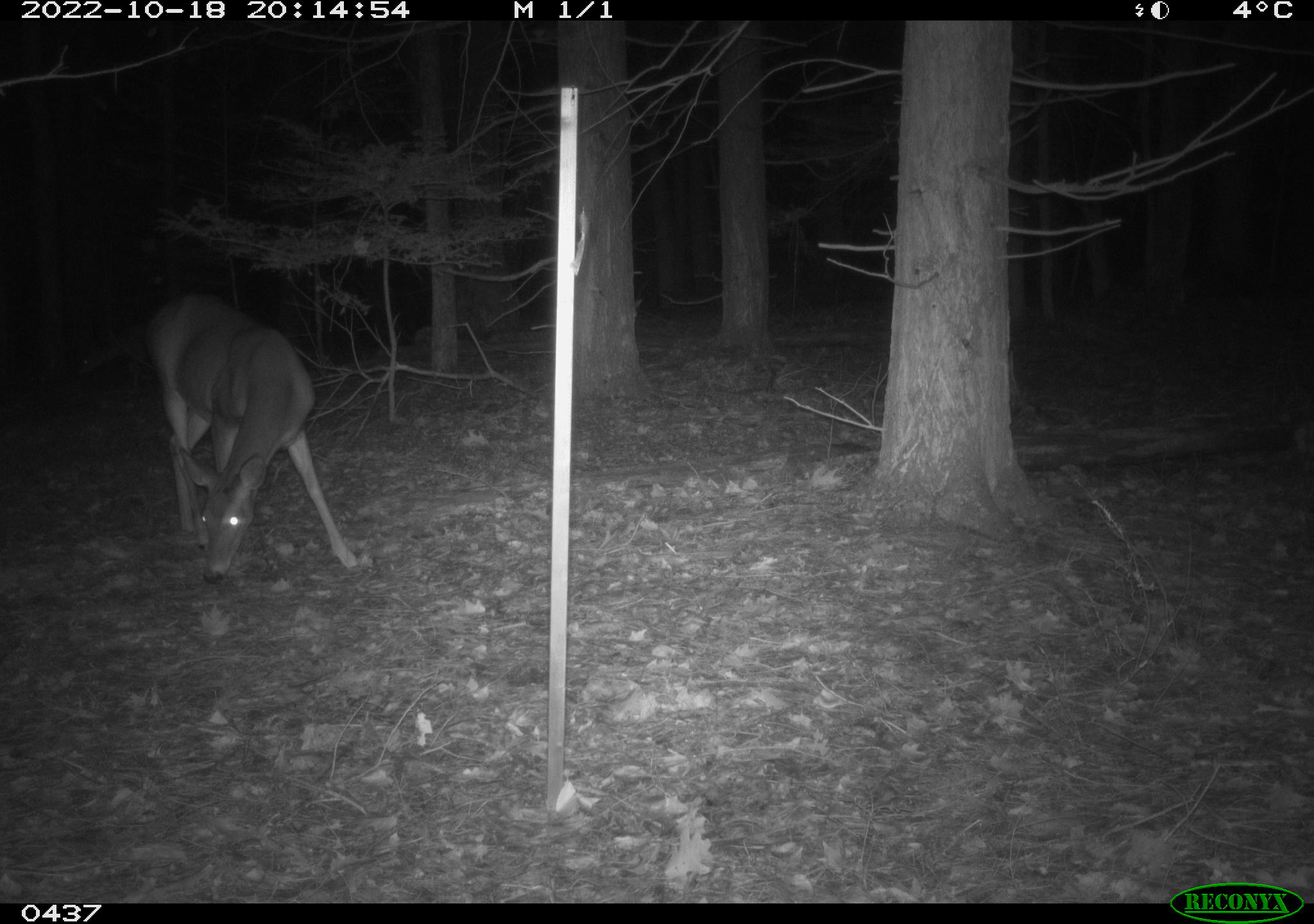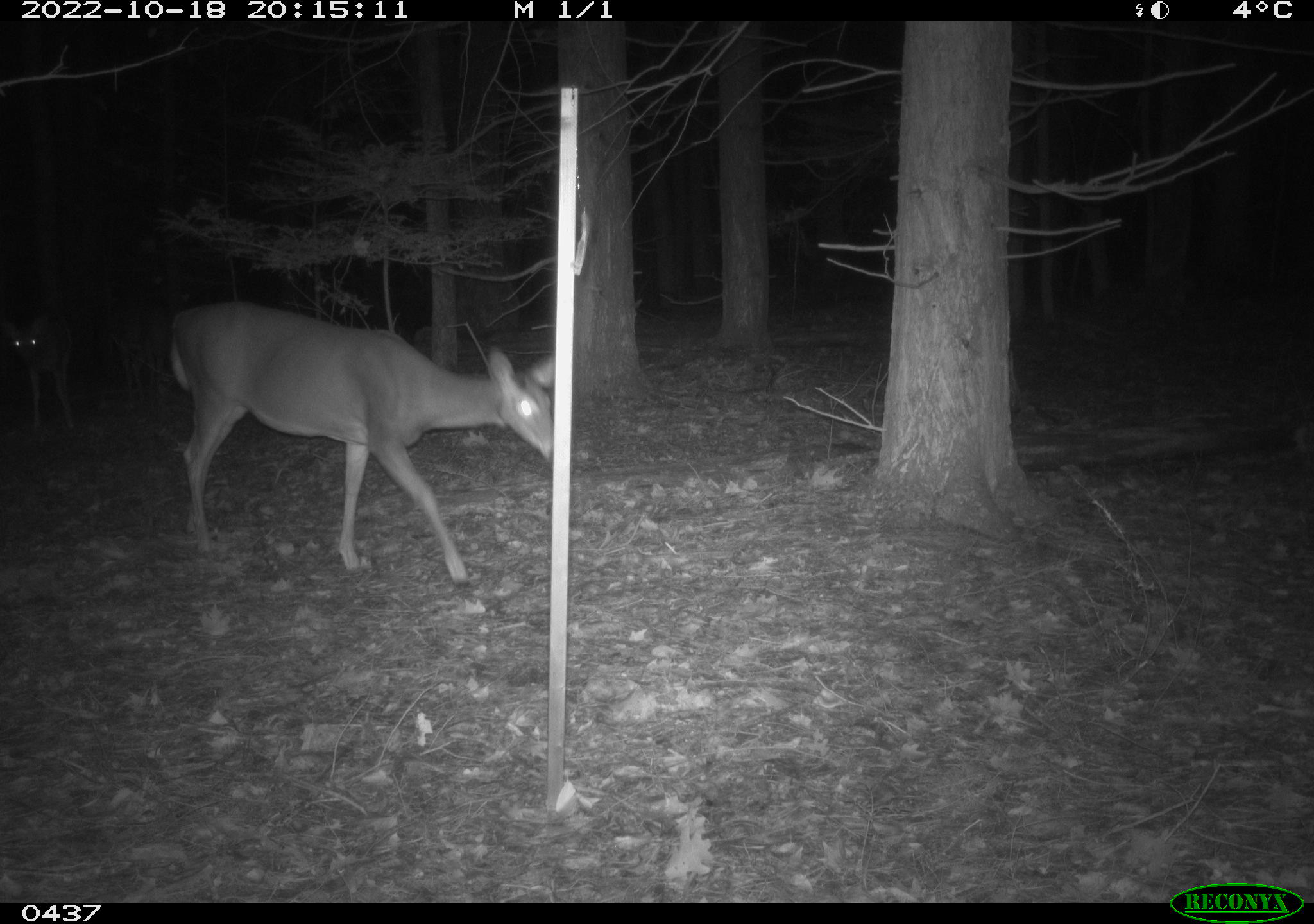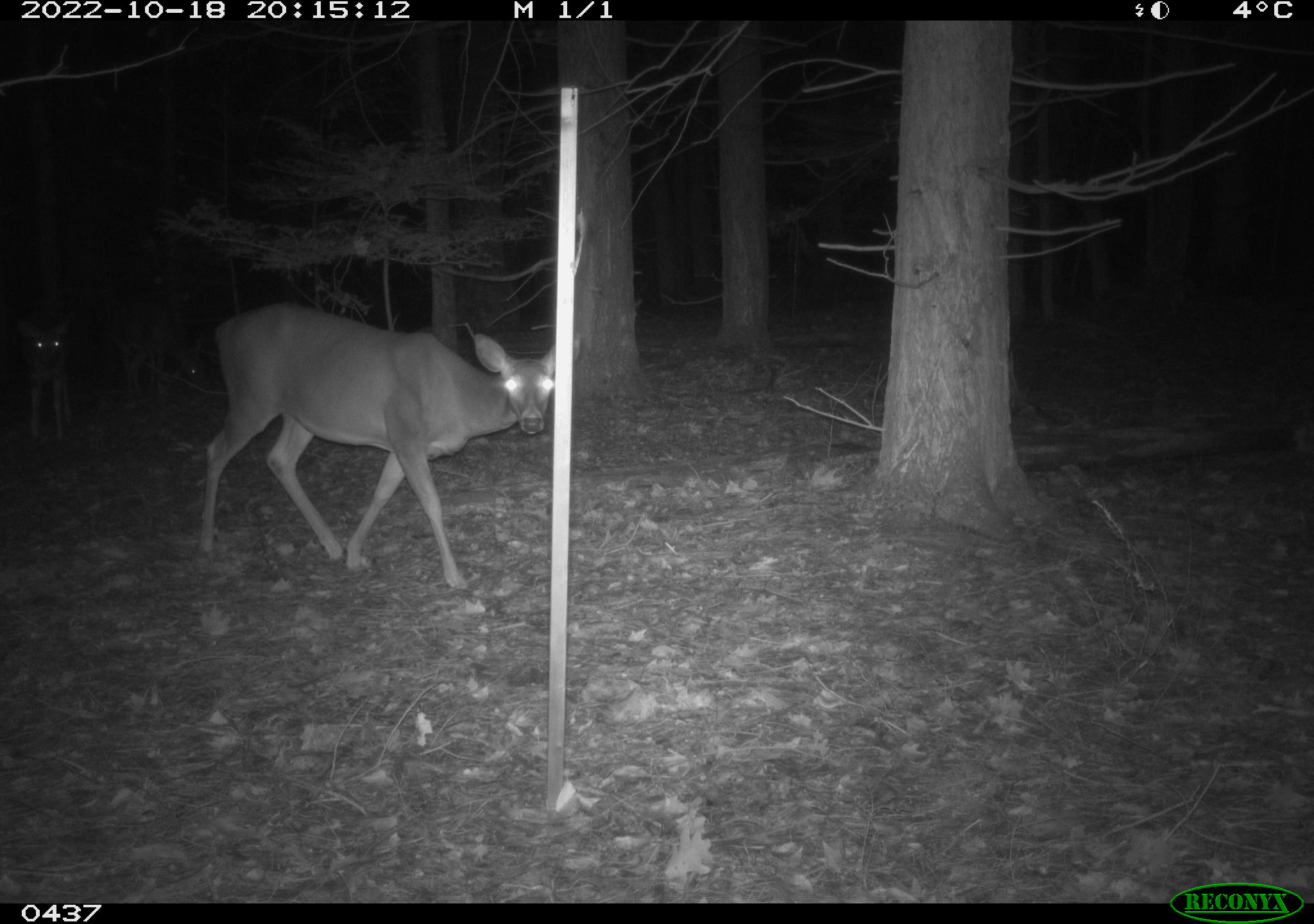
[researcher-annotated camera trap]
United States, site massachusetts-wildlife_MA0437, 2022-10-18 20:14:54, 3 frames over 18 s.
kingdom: Animalia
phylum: Chordata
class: Mammalia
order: Artiodactyla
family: Cervidae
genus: Odocoileus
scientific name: Odocoileus virginianus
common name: white-tailed deer